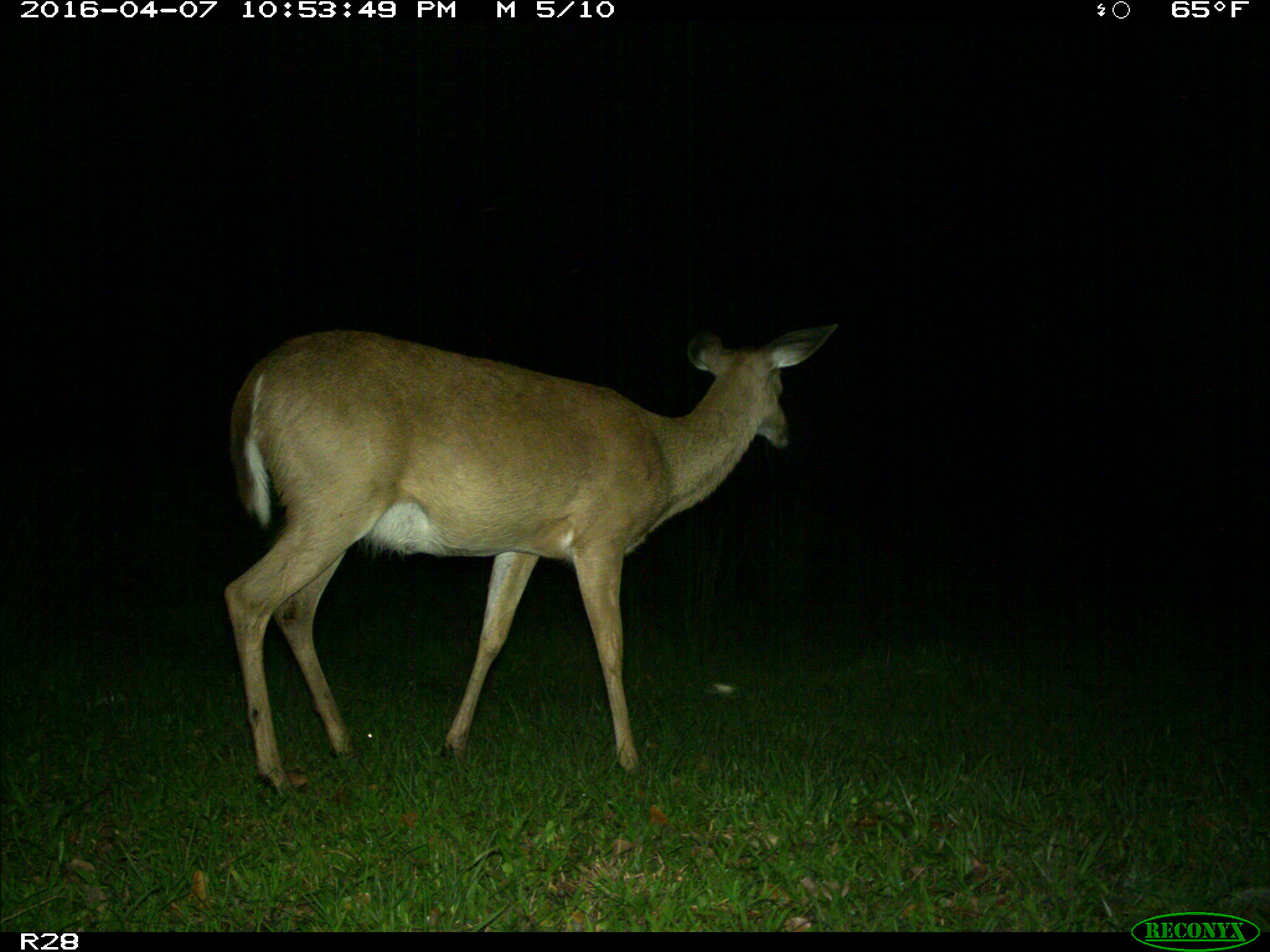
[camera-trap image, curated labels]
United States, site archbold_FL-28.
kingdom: Animalia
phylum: Chordata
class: Mammalia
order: Artiodactyla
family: Cervidae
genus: Odocoileus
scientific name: Odocoileus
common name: deer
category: unidentified deer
Unidentified deer (deer) (Odocoileus).